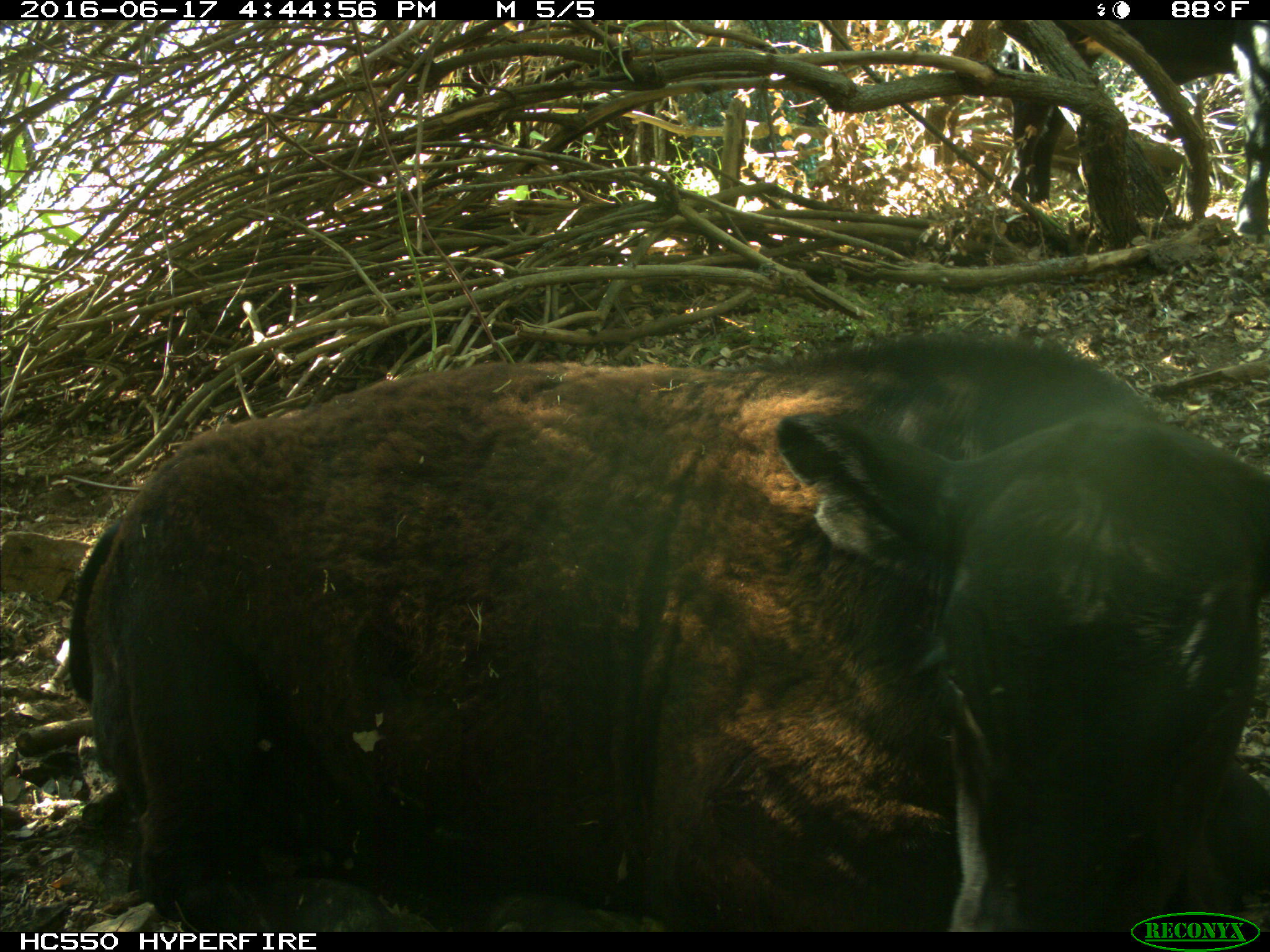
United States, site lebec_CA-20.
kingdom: Animalia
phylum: Chordata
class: Mammalia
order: Artiodactyla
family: Bovidae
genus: Bos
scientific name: Bos taurus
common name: domestic cow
Bos taurus (domestic cow).